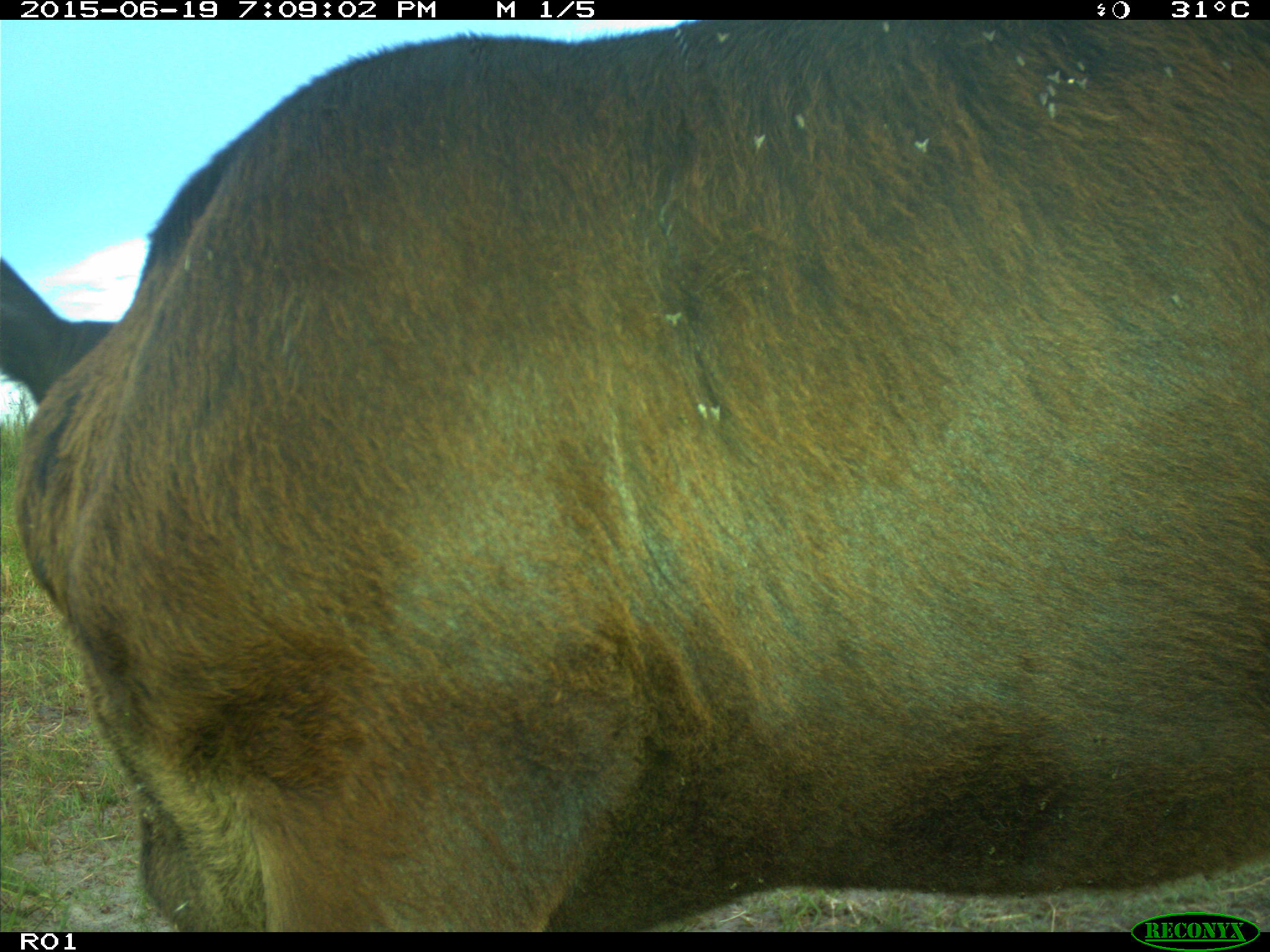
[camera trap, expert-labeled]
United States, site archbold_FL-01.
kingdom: Animalia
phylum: Chordata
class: Mammalia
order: Artiodactyla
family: Bovidae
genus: Bos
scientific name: Bos taurus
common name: domestic cow